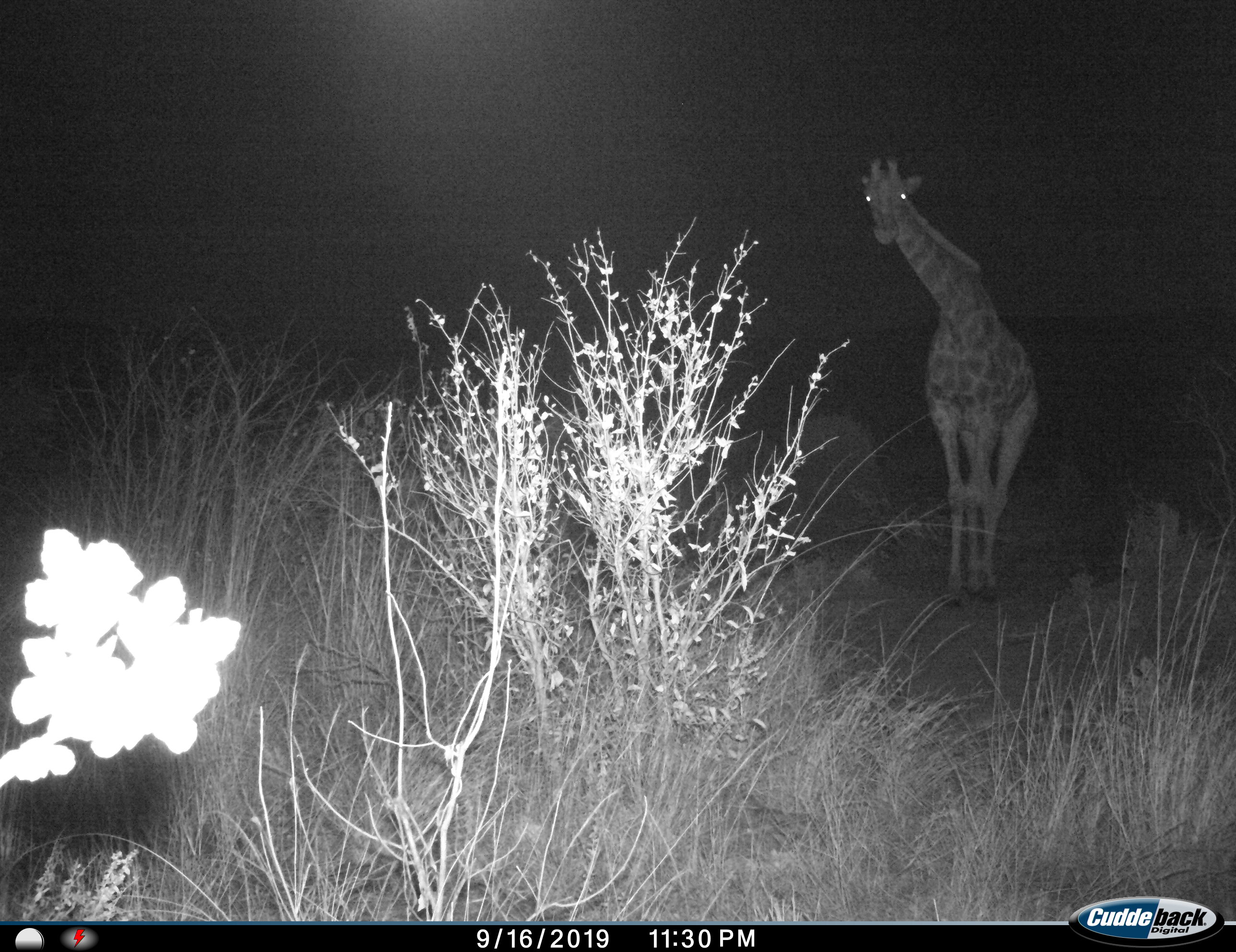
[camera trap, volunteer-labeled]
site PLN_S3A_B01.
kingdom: Animalia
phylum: Chordata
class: Mammalia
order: Artiodactyla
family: Giraffidae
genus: Giraffa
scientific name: Giraffa camelopardalis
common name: giraffe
Giraffe (Giraffa camelopardalis), count 1. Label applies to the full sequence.